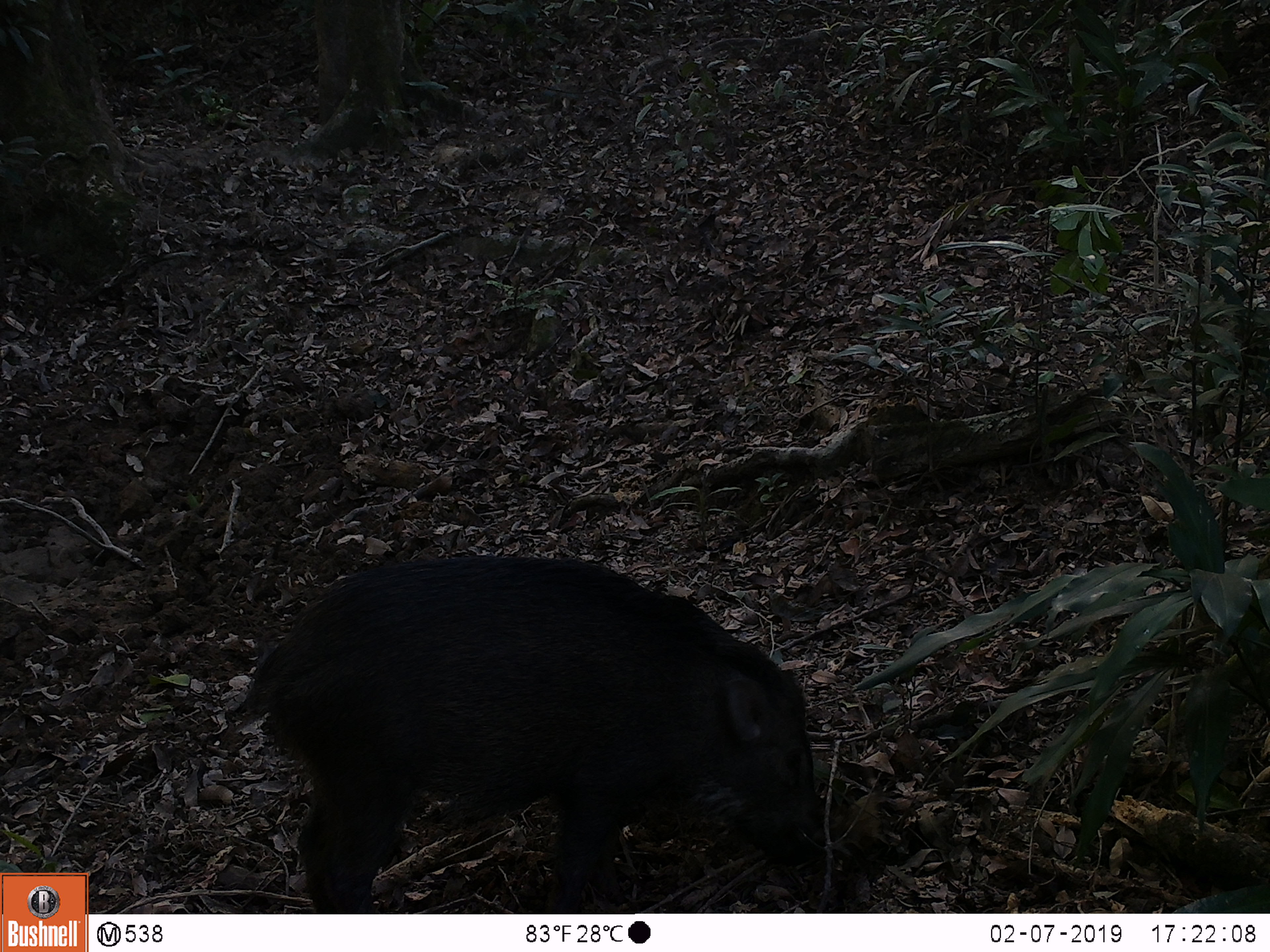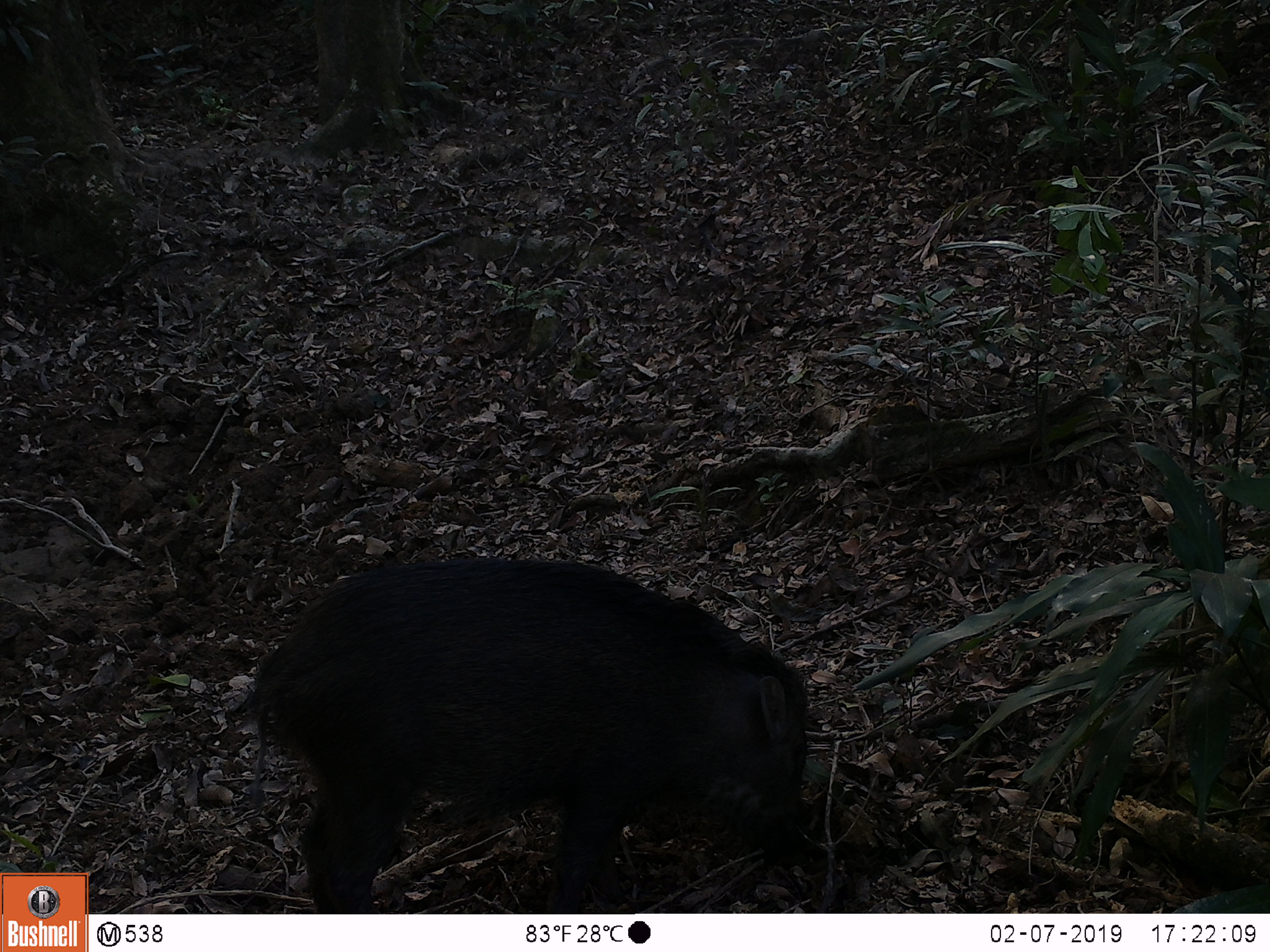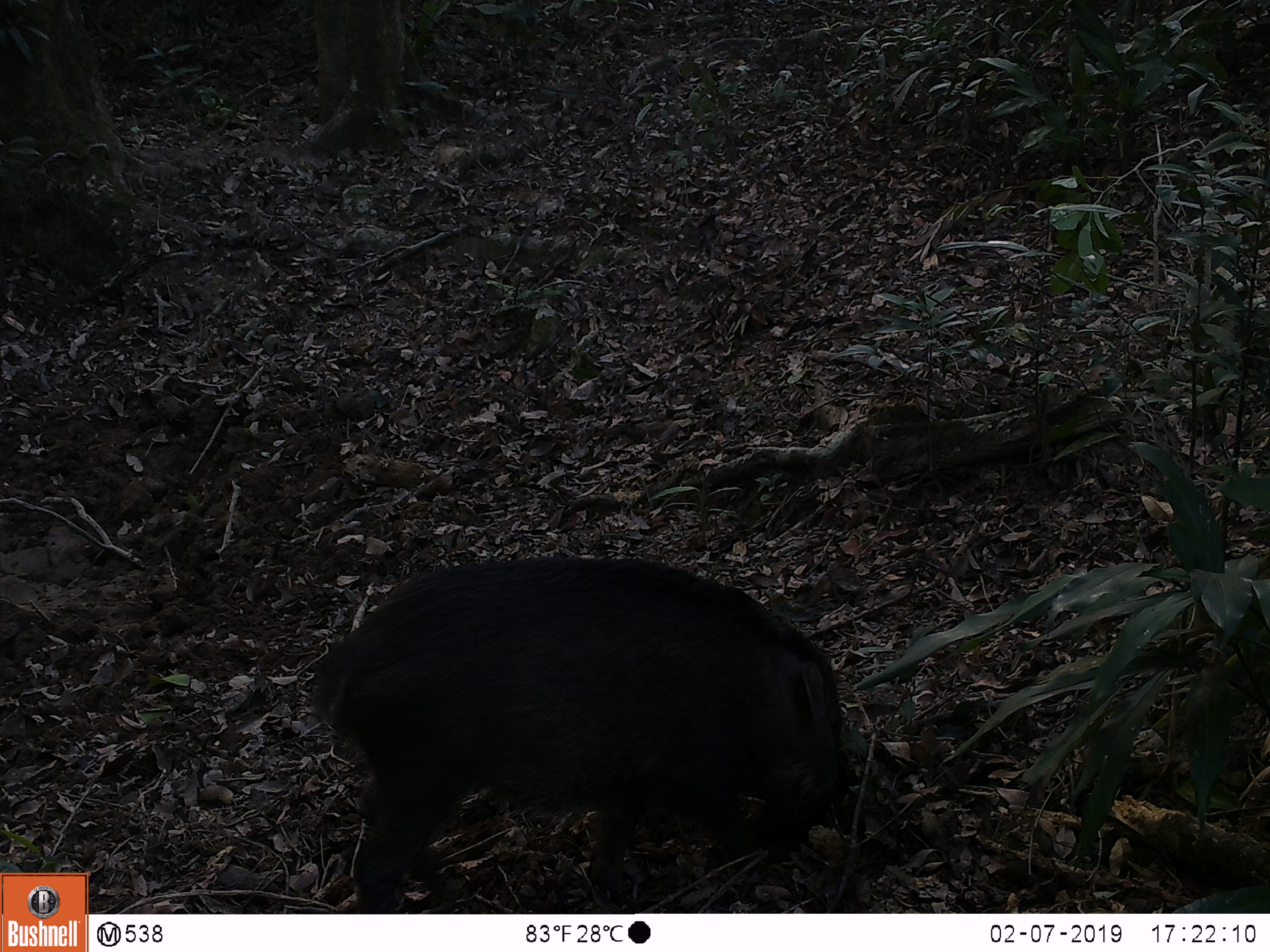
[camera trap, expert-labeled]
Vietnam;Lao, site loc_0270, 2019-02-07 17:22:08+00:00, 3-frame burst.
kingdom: Animalia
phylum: Chordata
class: Mammalia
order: Artiodactyla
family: Suidae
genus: Sus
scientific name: Sus scrofa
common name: eurasian wild pig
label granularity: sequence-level